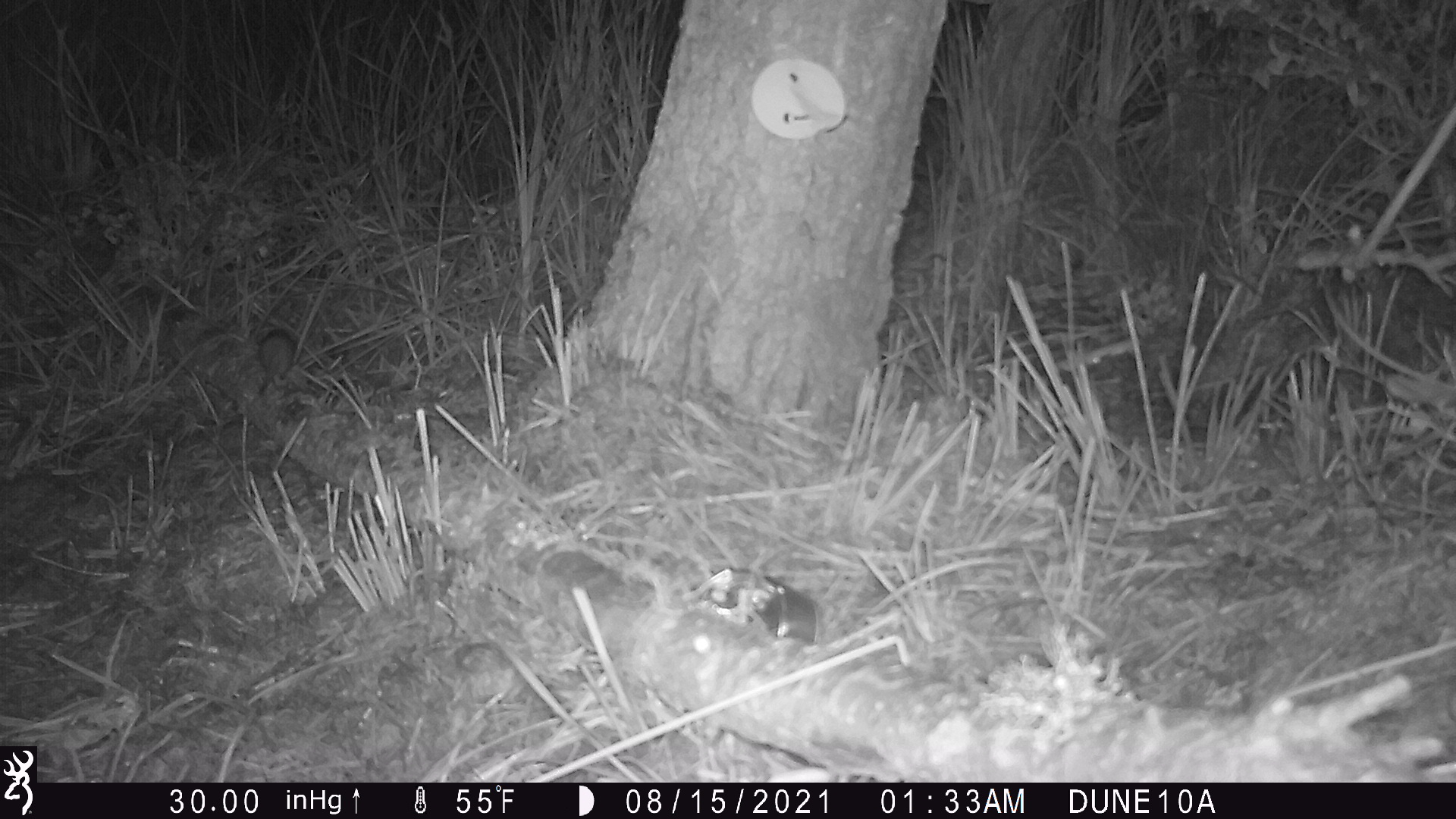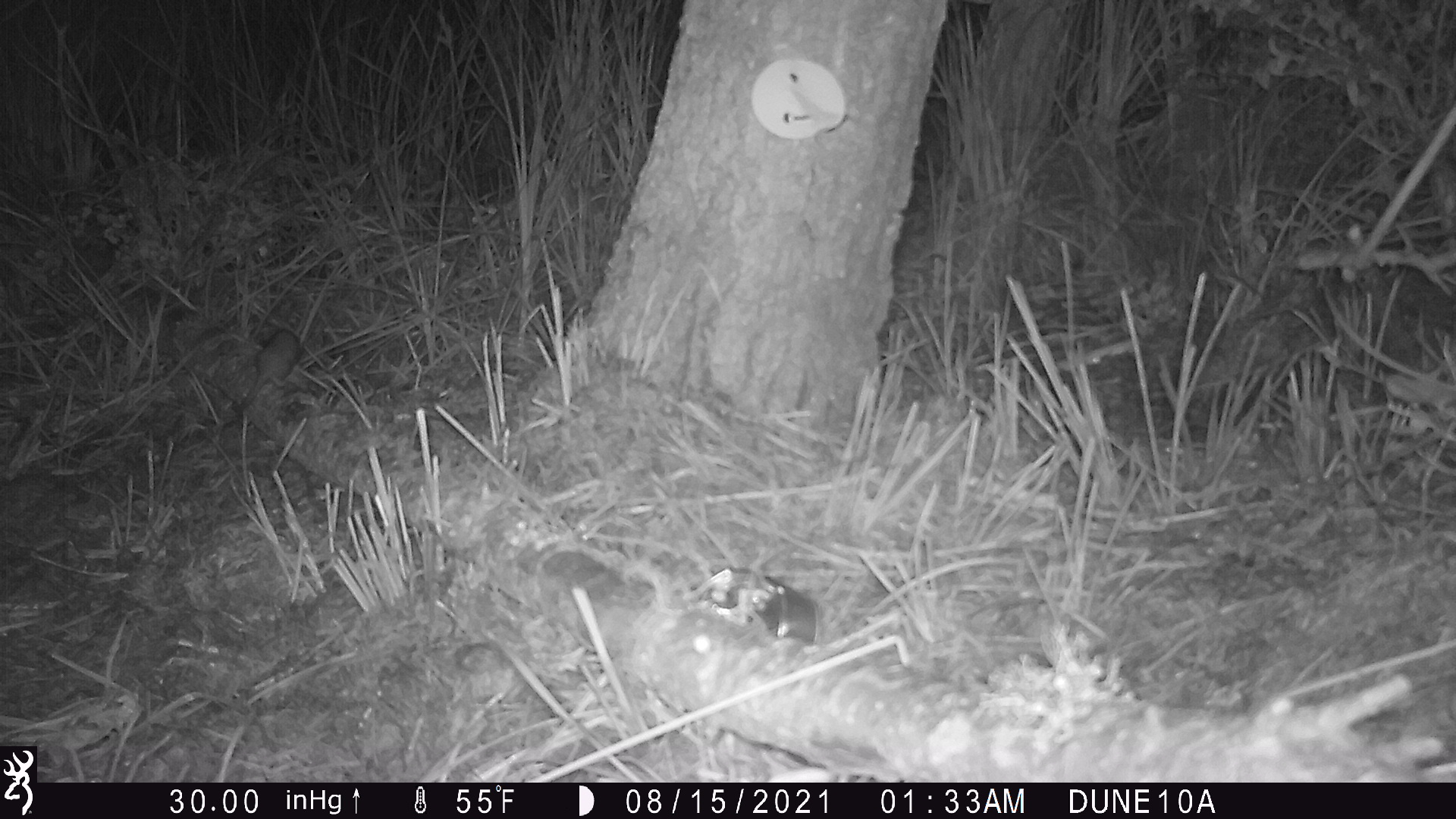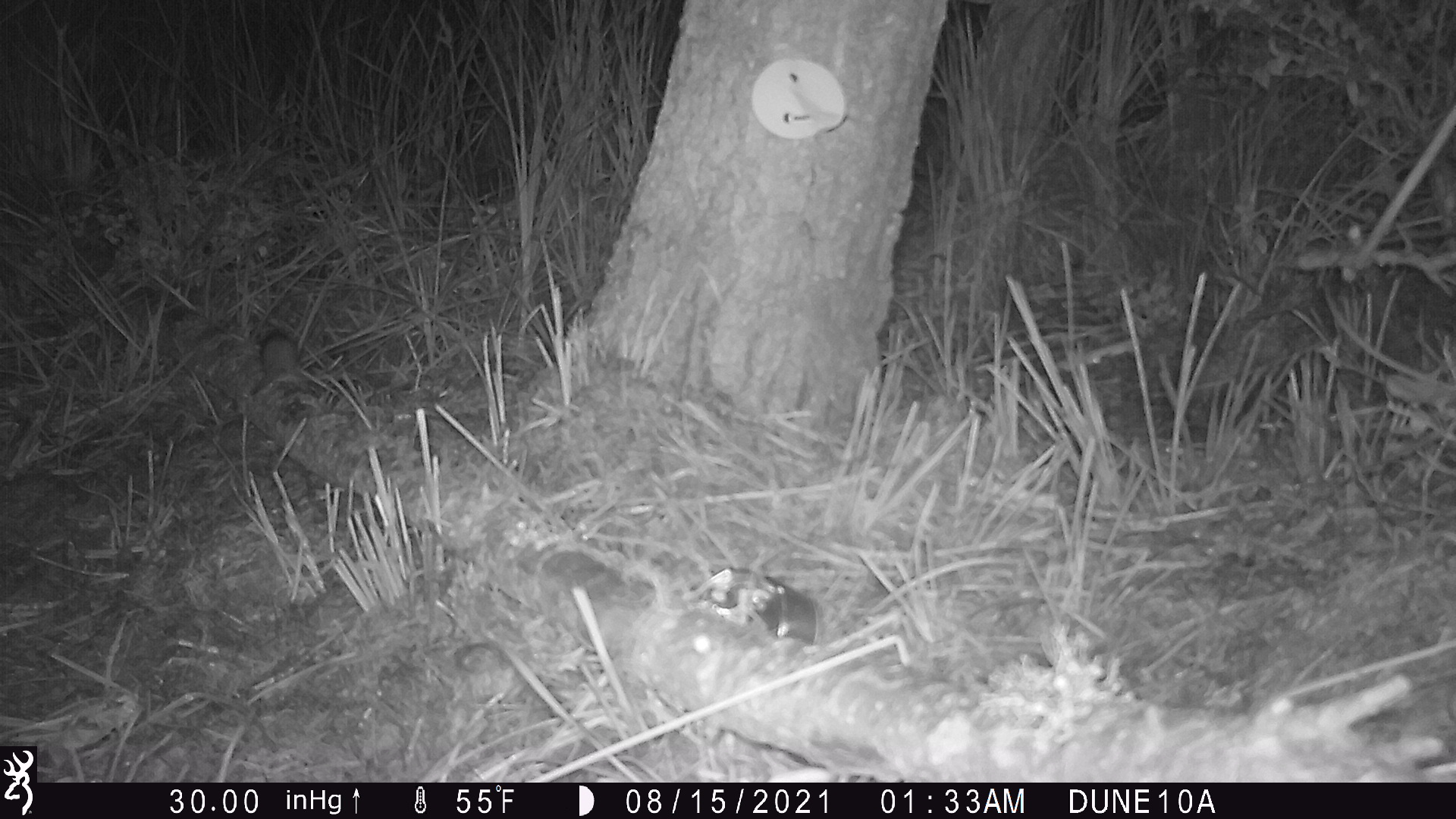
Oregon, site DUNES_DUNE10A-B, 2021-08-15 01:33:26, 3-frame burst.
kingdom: Animalia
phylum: Chordata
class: Mammalia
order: Carnivora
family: Mustelidae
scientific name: Mustelidae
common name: weasel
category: weasel family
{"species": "weasel family (weasel) (Mustelidae)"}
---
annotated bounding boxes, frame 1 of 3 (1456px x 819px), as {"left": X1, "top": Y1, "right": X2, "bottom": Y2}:
weasel family: {"left": 249, "top": 325, "right": 298, "bottom": 397}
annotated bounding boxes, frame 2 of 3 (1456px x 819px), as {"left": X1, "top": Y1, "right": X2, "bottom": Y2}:
weasel family: {"left": 232, "top": 326, "right": 305, "bottom": 420}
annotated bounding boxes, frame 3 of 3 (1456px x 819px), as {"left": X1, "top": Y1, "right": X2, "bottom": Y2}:
weasel family: {"left": 243, "top": 325, "right": 308, "bottom": 403}